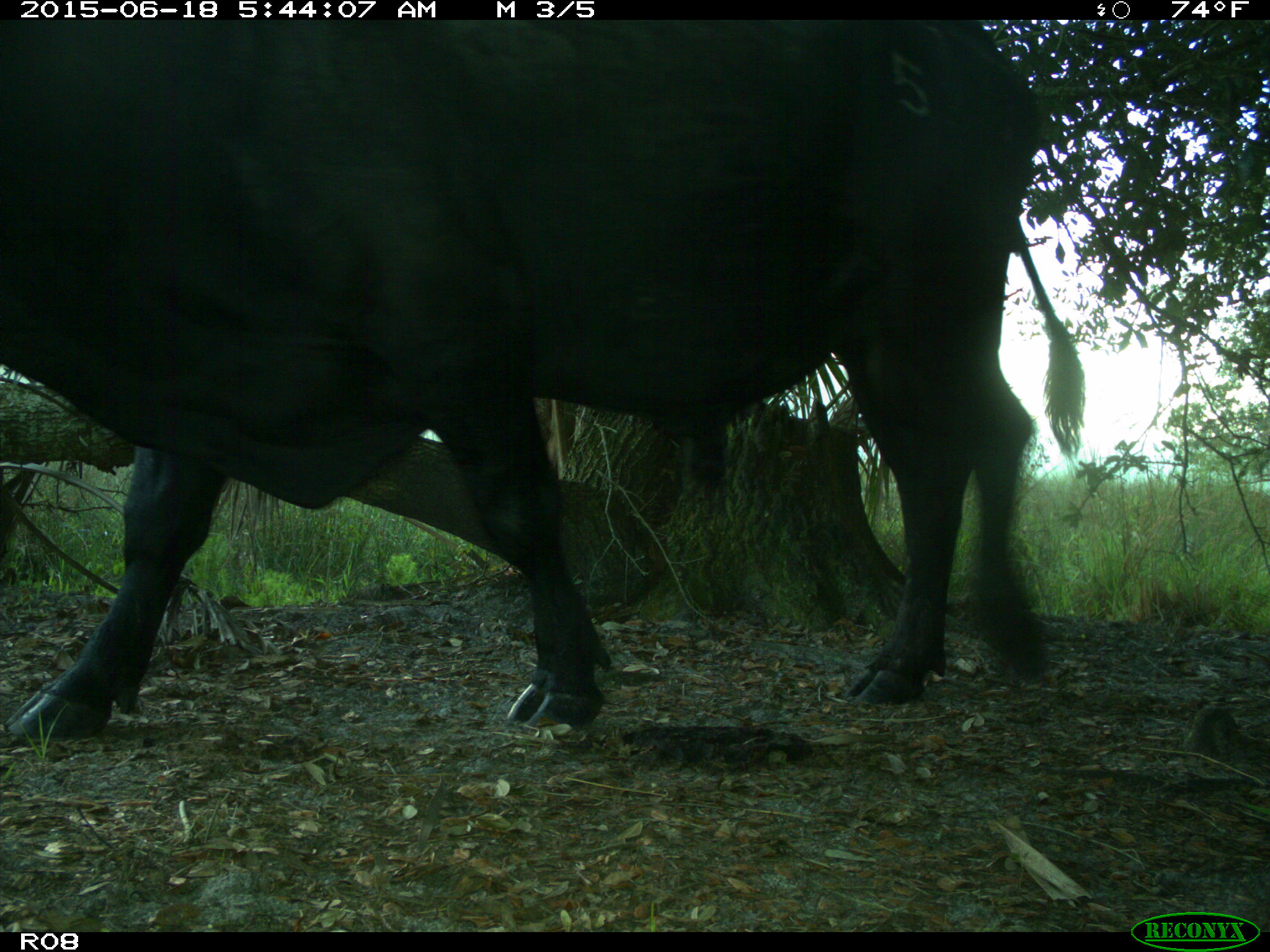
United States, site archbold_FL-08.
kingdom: Animalia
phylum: Chordata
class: Mammalia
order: Artiodactyla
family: Bovidae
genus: Bos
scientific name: Bos taurus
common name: domestic cow